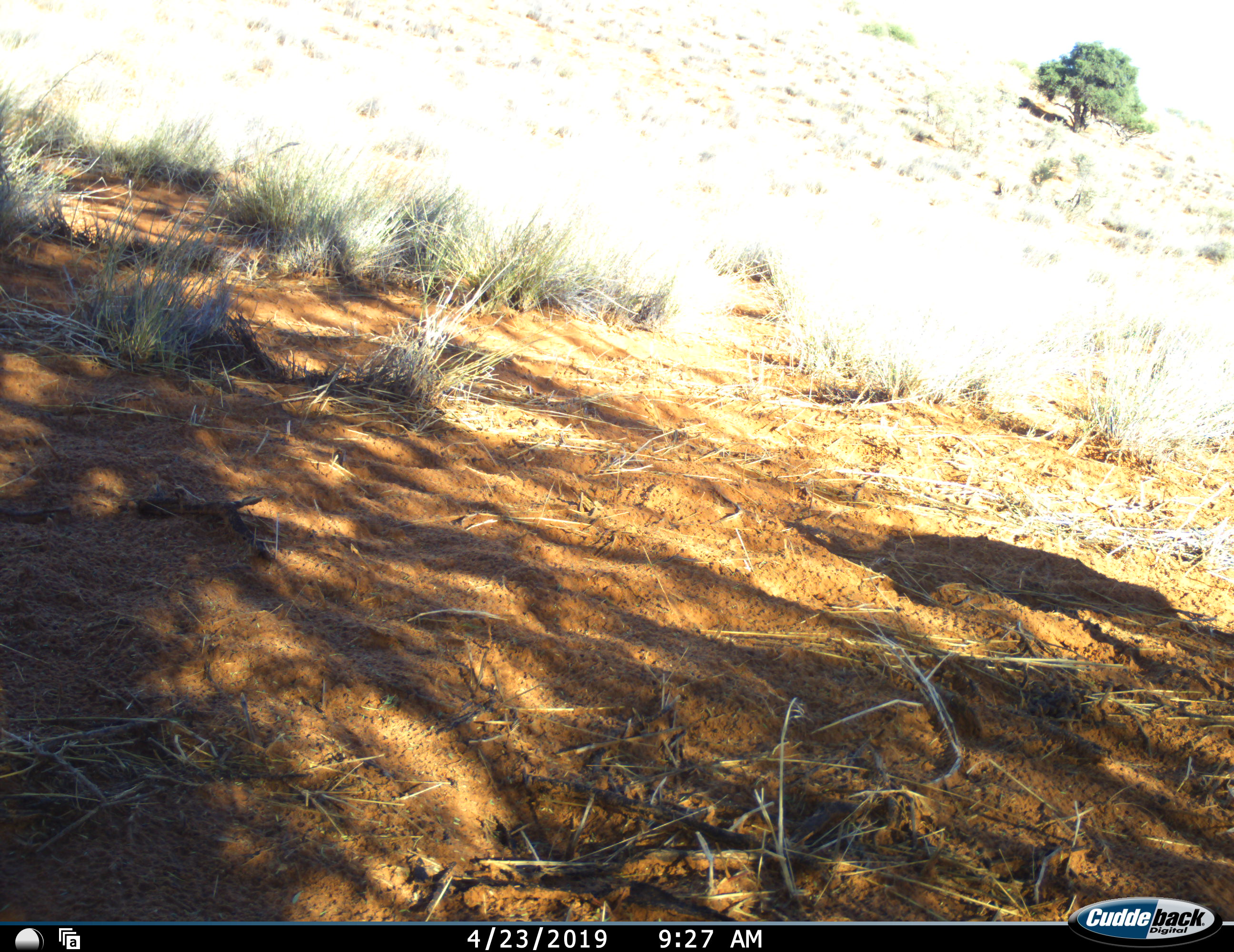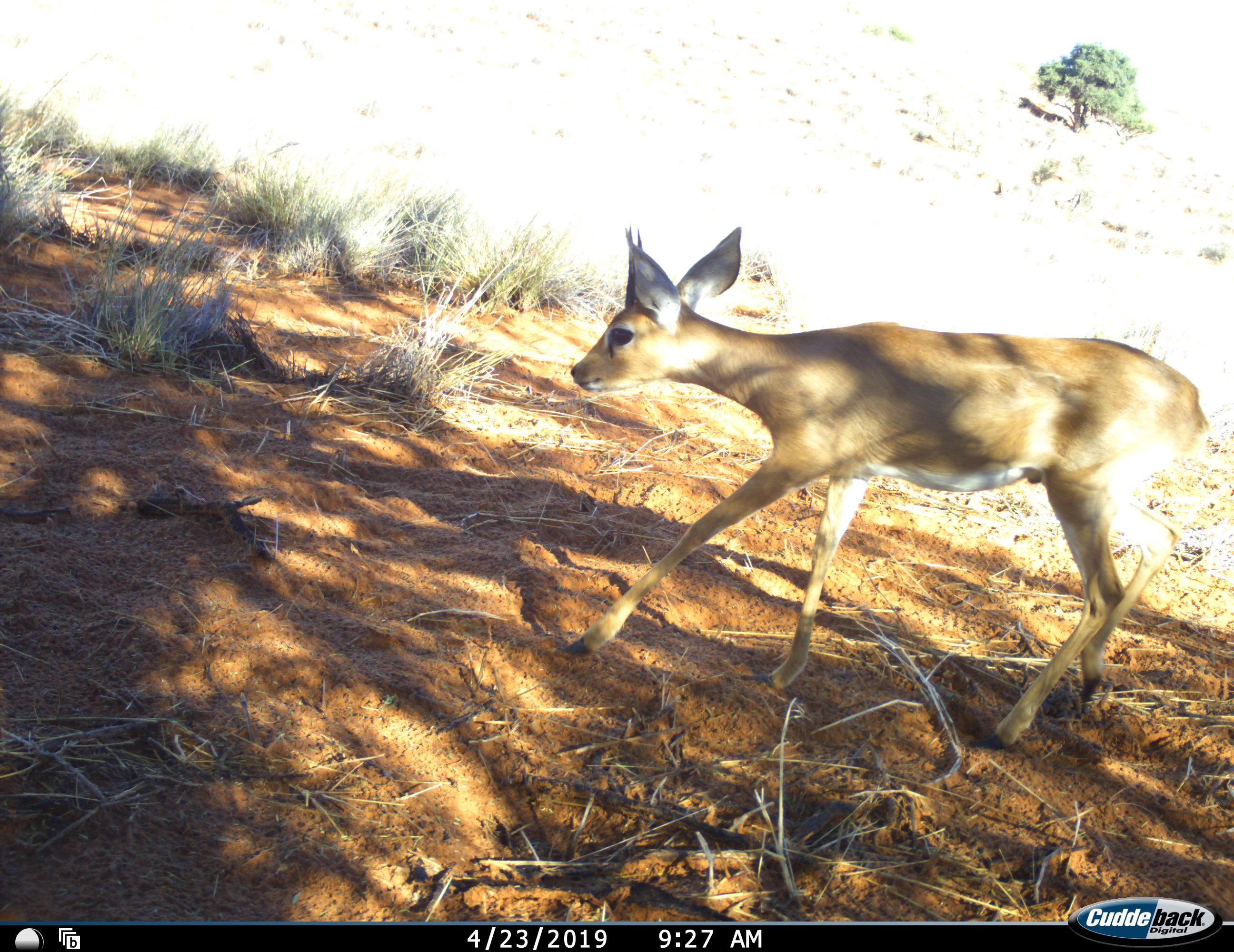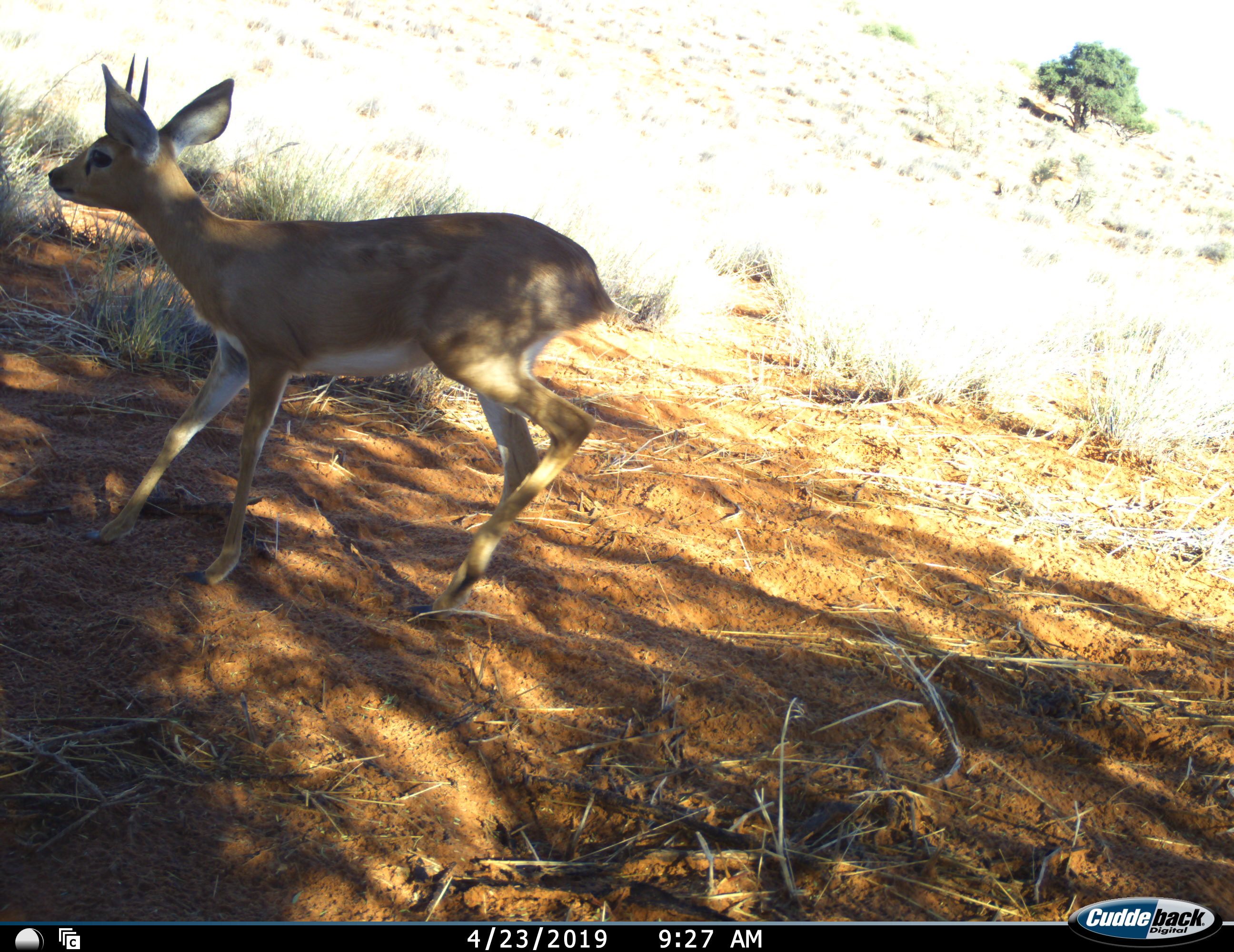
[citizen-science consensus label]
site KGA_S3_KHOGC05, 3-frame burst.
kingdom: Animalia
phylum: Chordata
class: Mammalia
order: Artiodactyla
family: Bovidae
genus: Raphicerus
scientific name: Raphicerus campestris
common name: steenbok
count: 1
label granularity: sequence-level